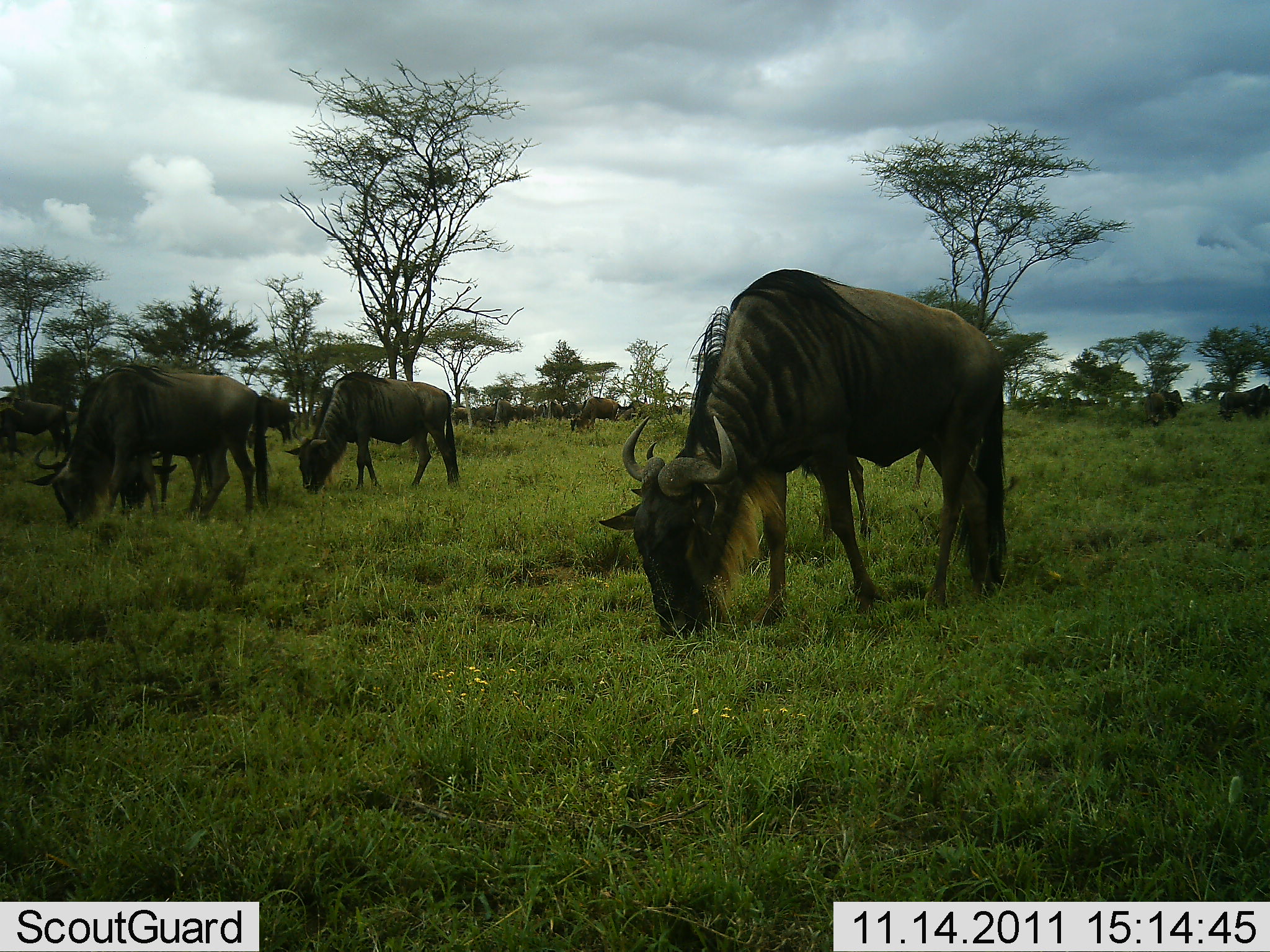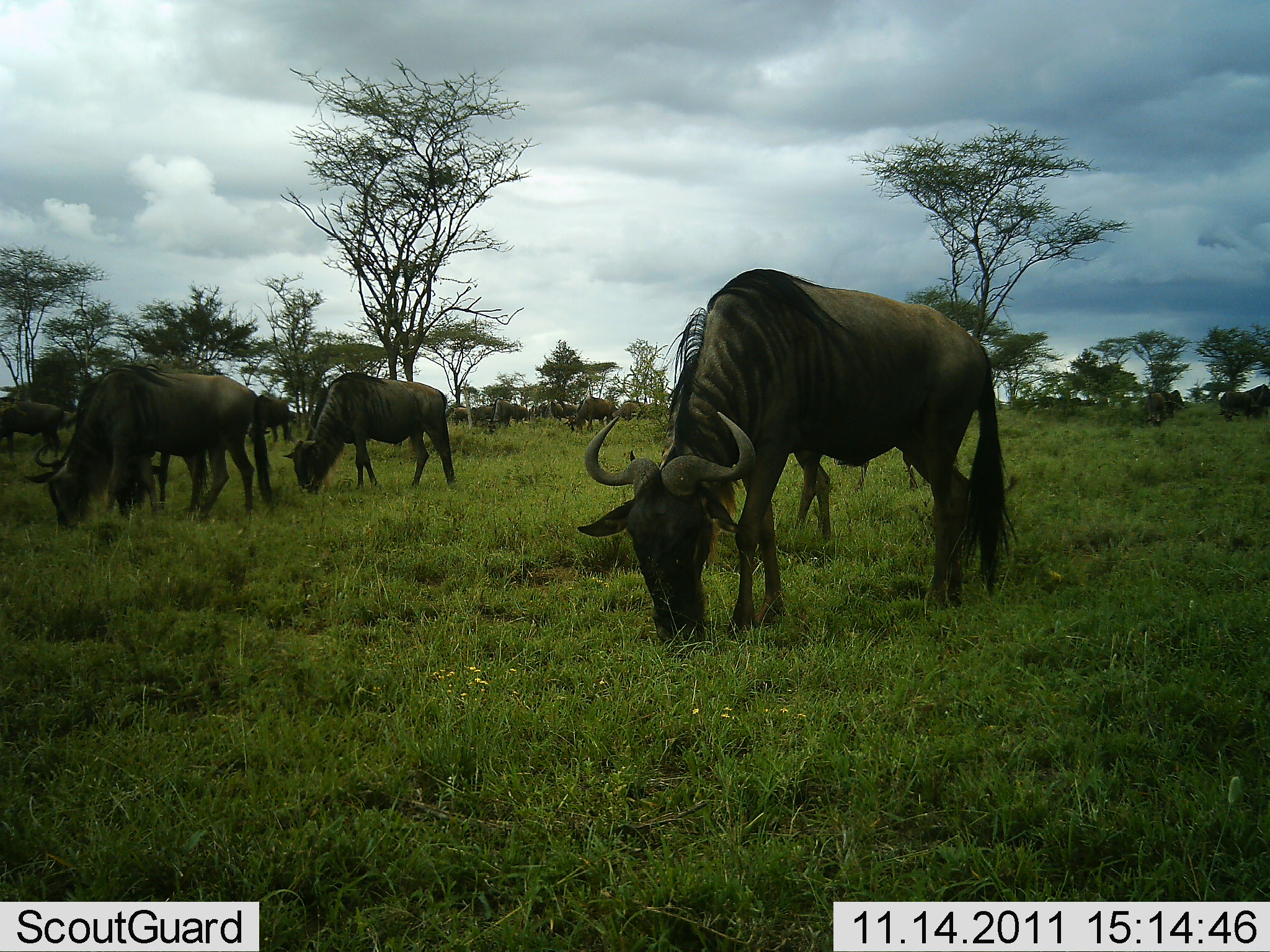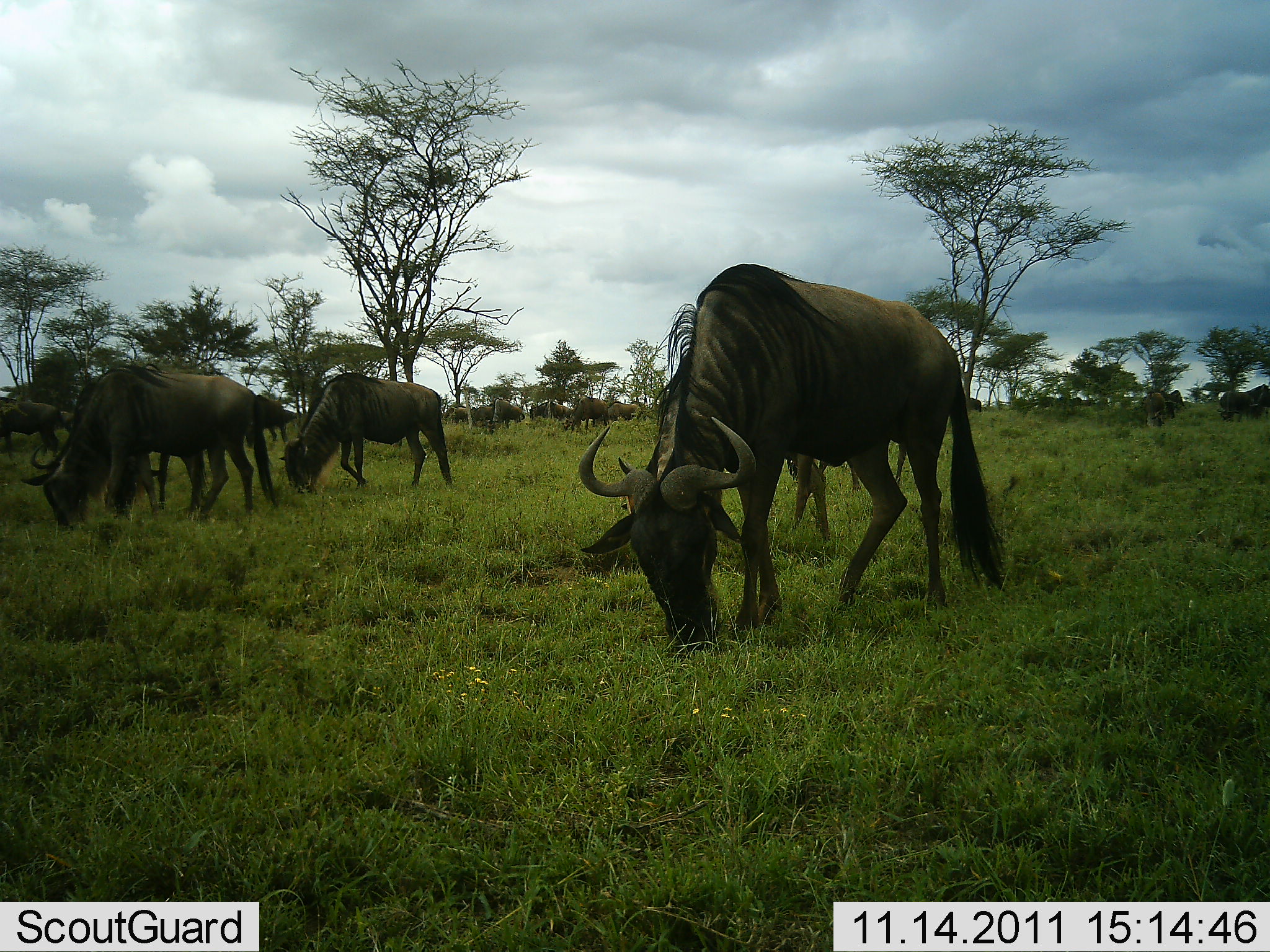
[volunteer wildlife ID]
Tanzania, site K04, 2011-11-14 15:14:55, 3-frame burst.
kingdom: Animalia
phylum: Chordata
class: Mammalia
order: Artiodactyla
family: Bovidae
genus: Connochaetes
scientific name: Connochaetes taurinus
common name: blue wildebeest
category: wildebeest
Wildebeest (blue wildebeest) (Connochaetes taurinus), count 11-50. Behavior (volunteer vote fractions): standing 29%, resting 0%, moving 29%, interacting 0%. Young present (vote fraction): 0%. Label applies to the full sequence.